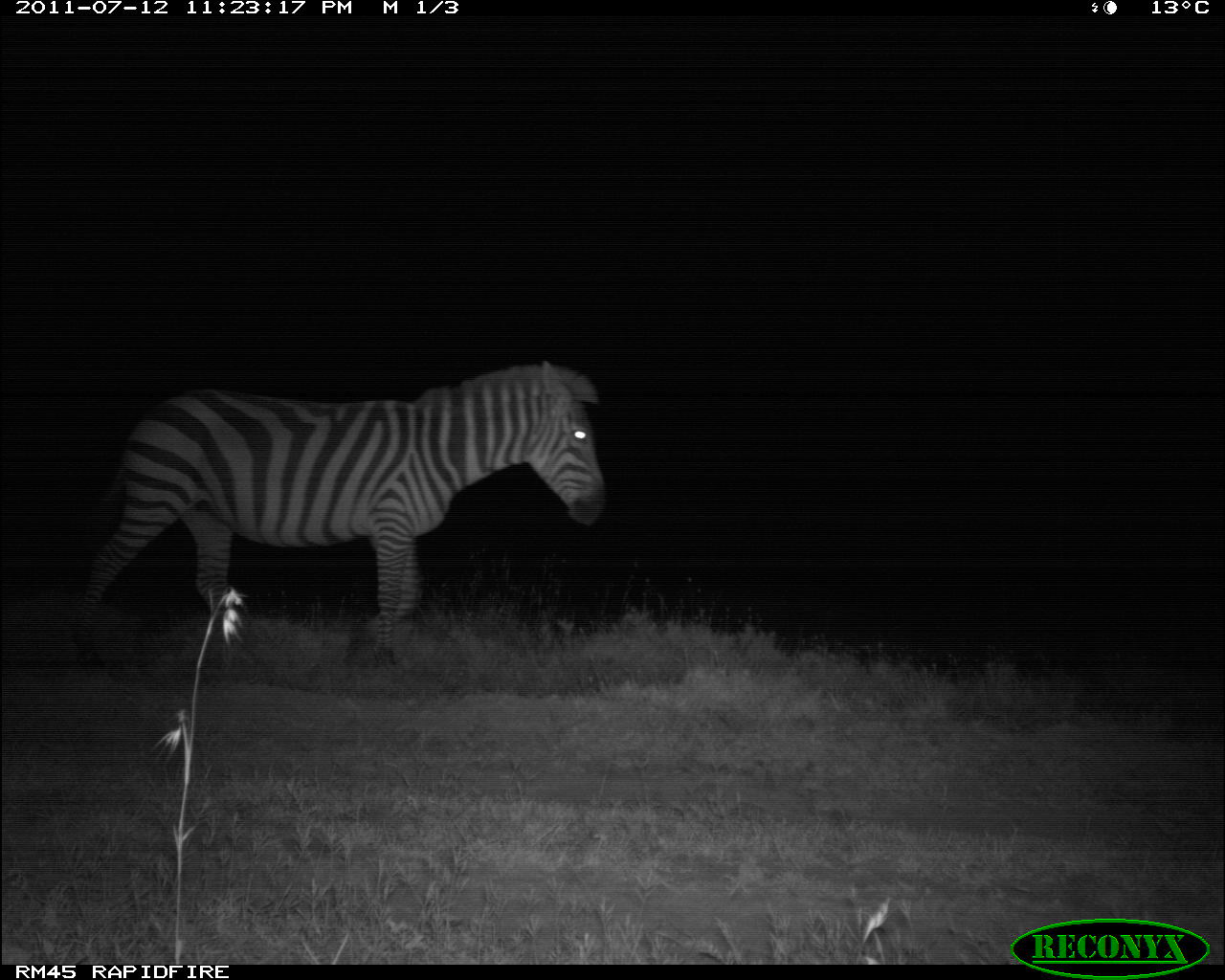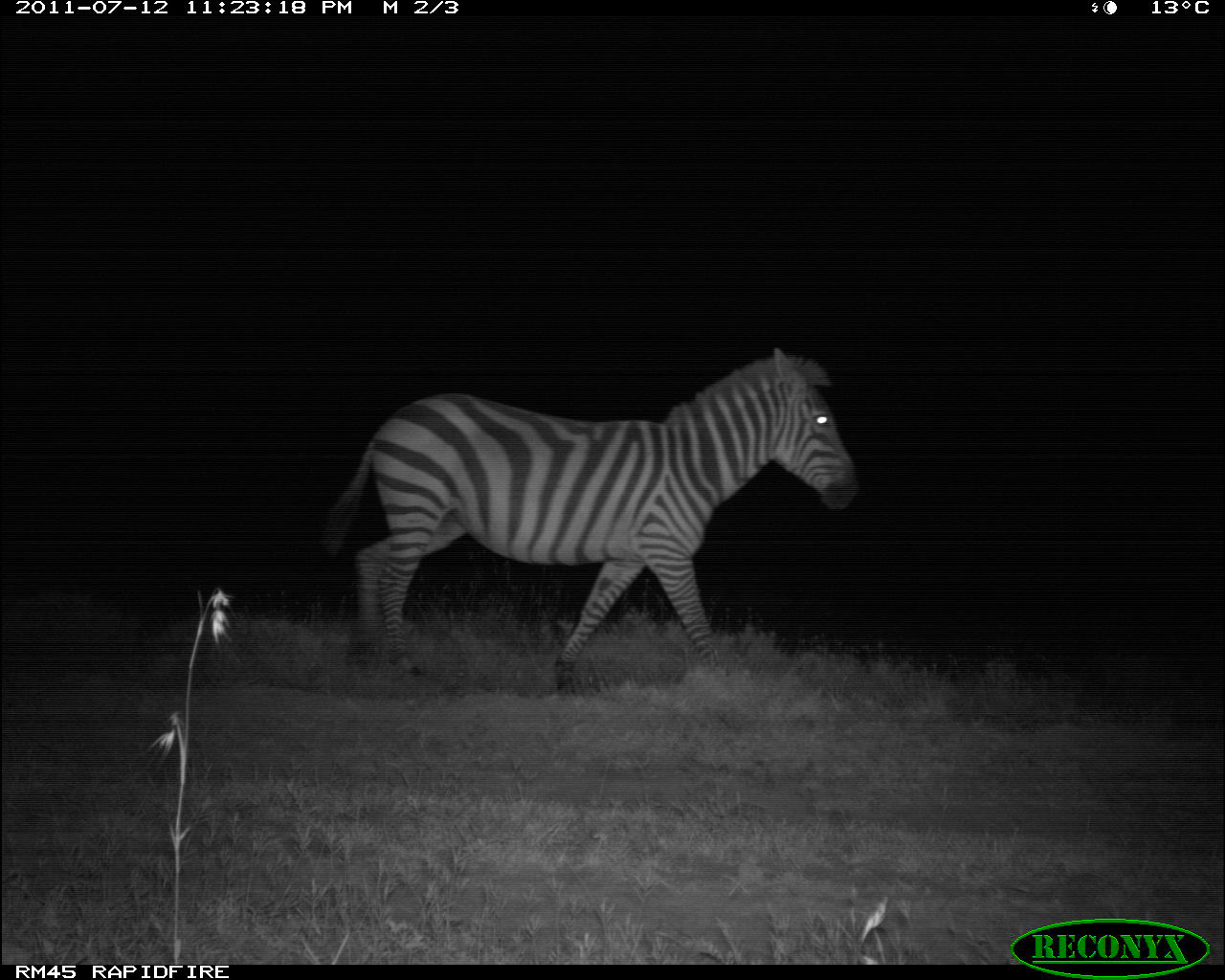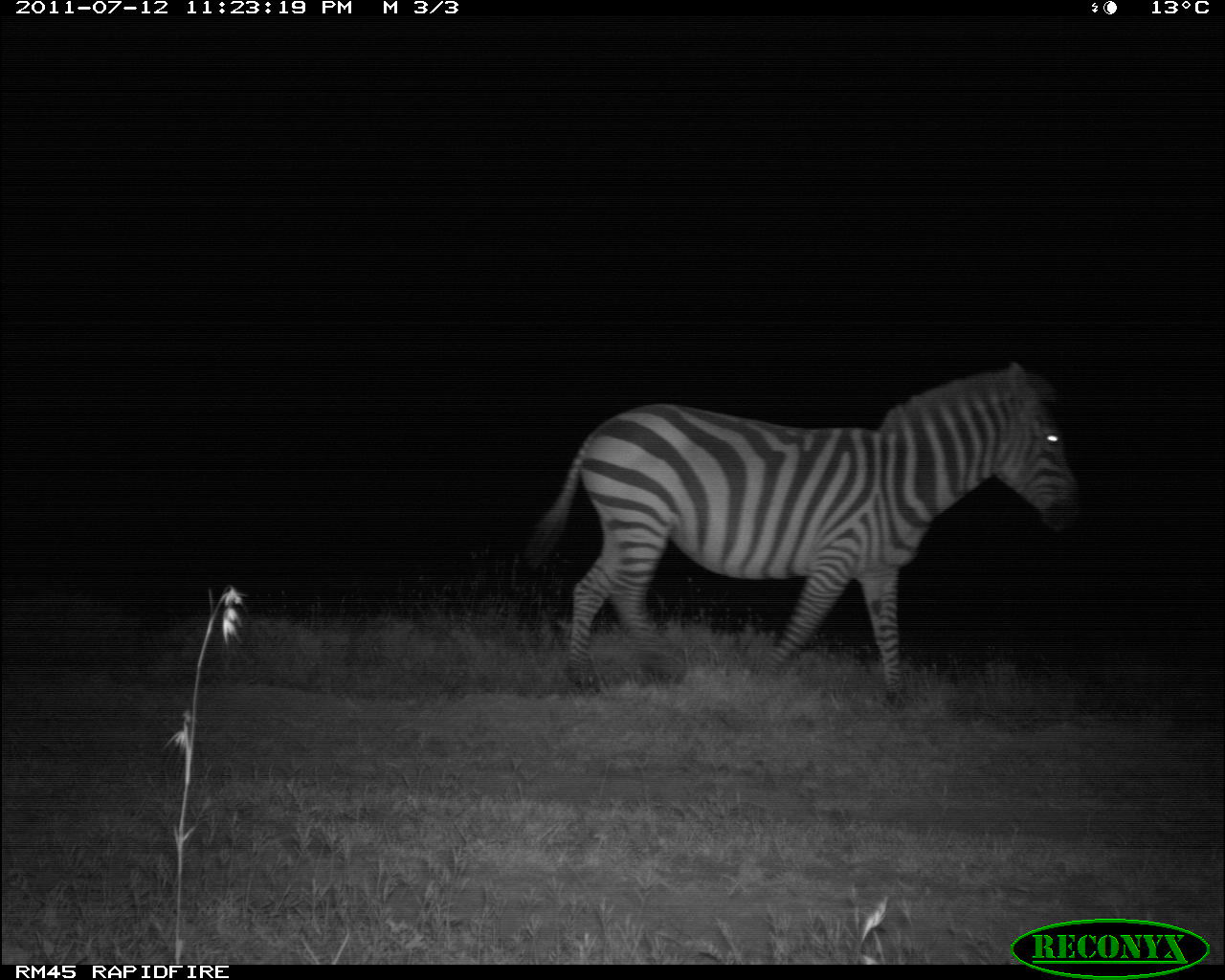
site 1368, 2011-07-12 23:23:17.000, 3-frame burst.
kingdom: Animalia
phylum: Chordata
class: Mammalia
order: Perissodactyla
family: Equidae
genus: Equus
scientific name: Equus quagga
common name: plains zebra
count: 1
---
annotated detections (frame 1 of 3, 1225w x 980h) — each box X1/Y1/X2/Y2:
equus quagga: 77/361/606/667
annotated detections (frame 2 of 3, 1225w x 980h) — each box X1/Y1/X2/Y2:
equus quagga: 319/344/858/695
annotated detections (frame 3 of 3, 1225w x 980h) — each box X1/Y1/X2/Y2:
equus quagga: 527/361/1069/682